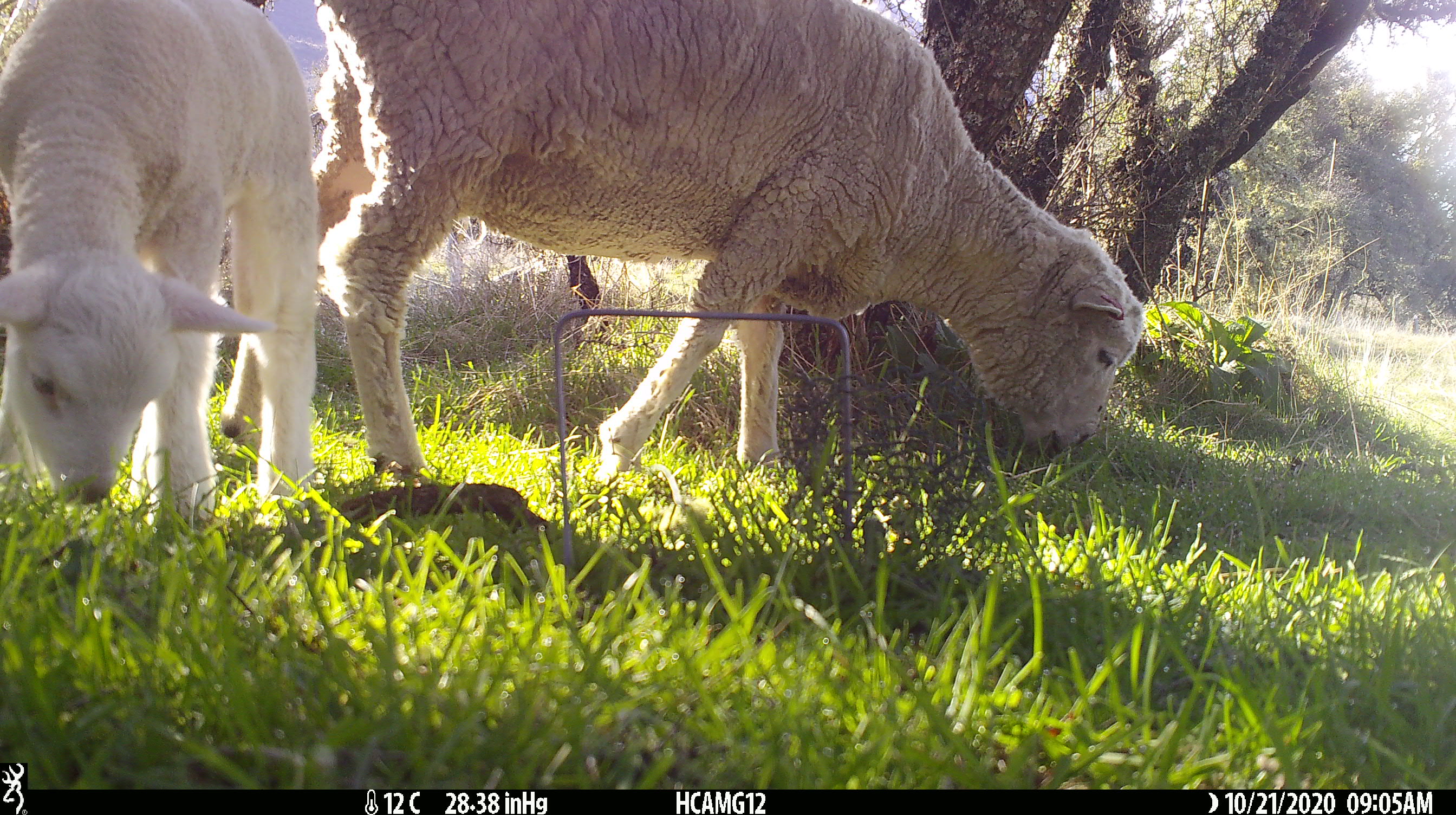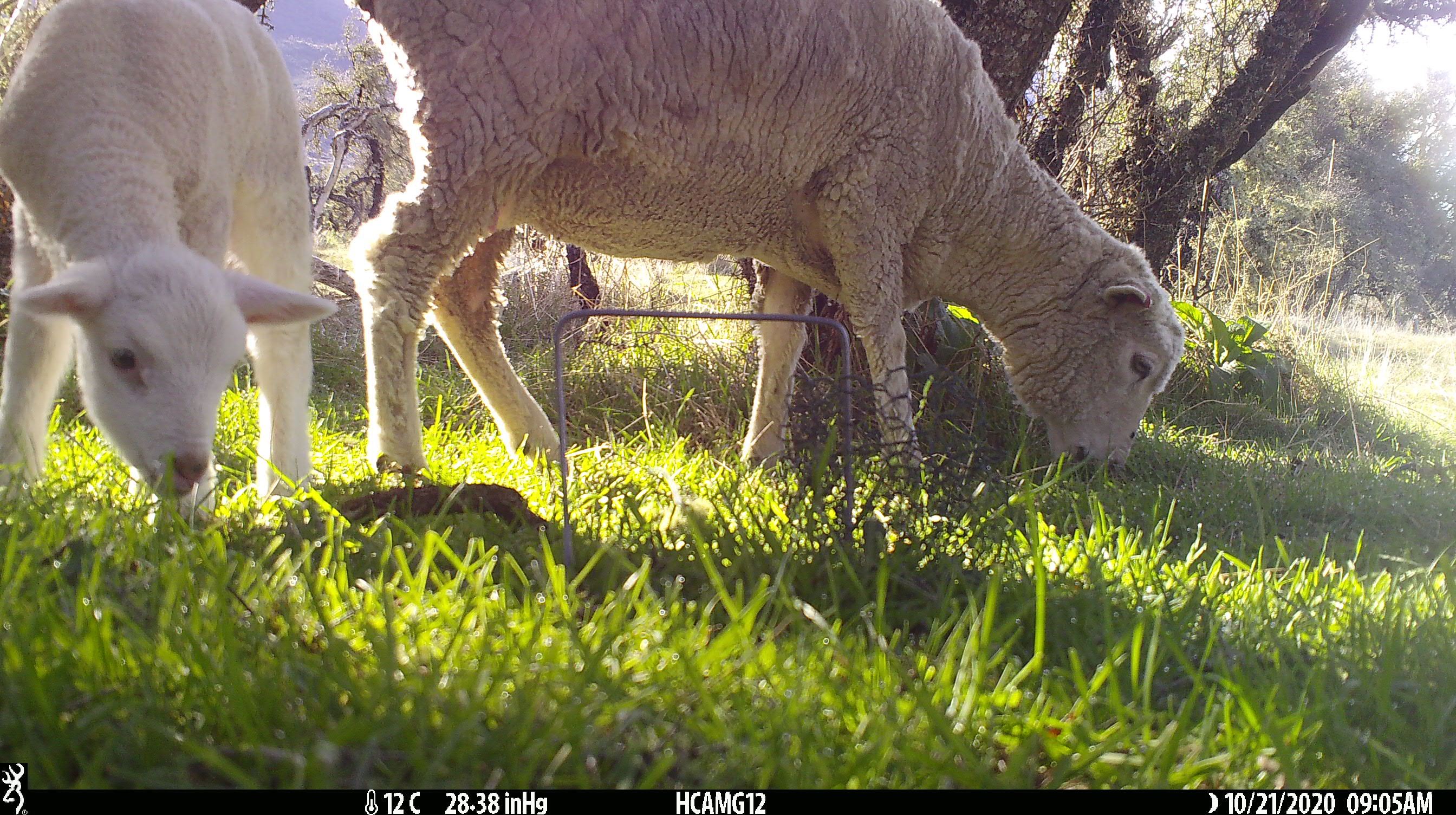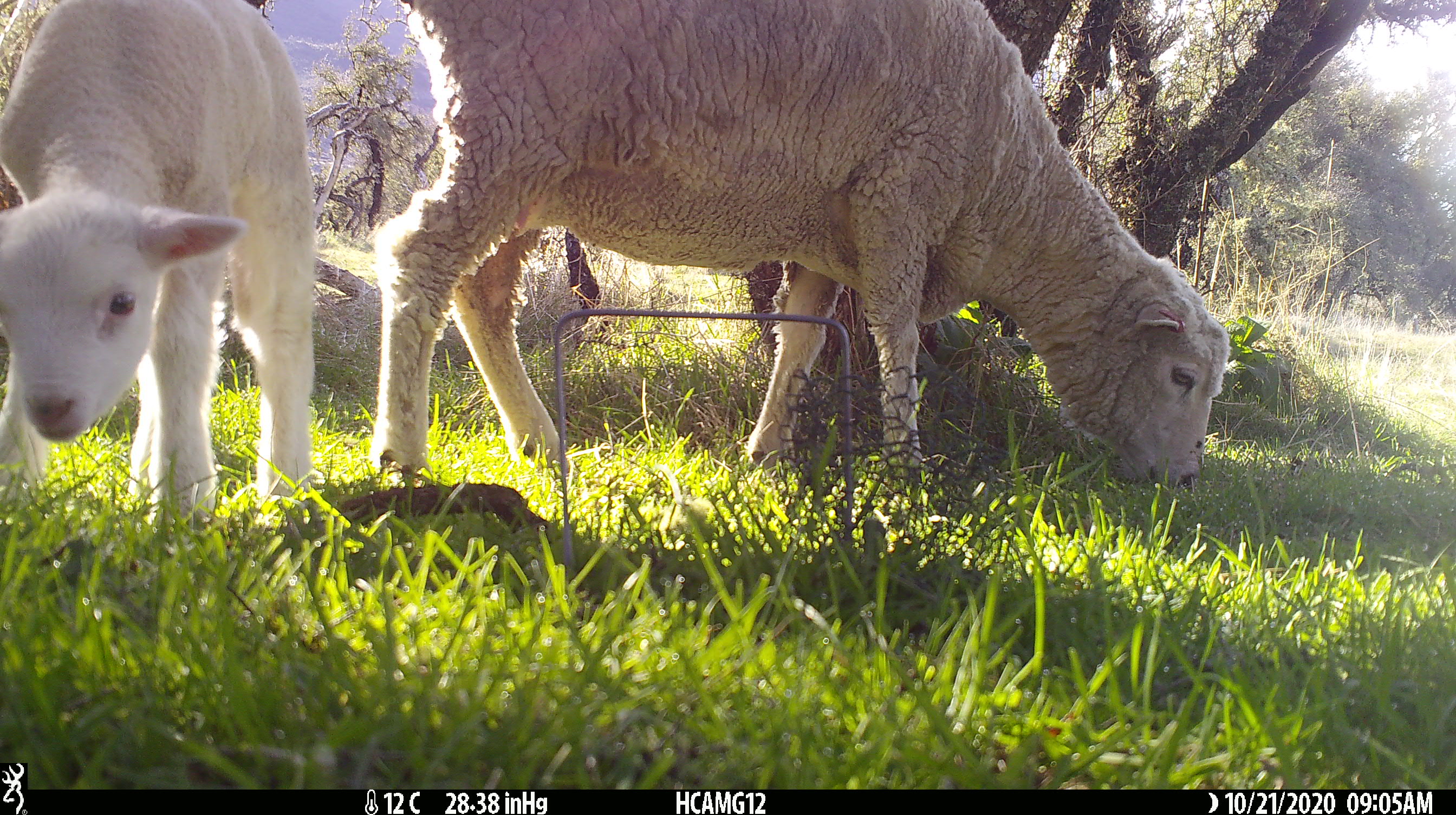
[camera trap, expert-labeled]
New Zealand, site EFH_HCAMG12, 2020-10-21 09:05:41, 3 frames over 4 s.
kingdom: Animalia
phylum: Chordata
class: Mammalia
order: Artiodactyla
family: Bovidae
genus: Ovis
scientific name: Ovis aries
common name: domestic sheep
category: sheep